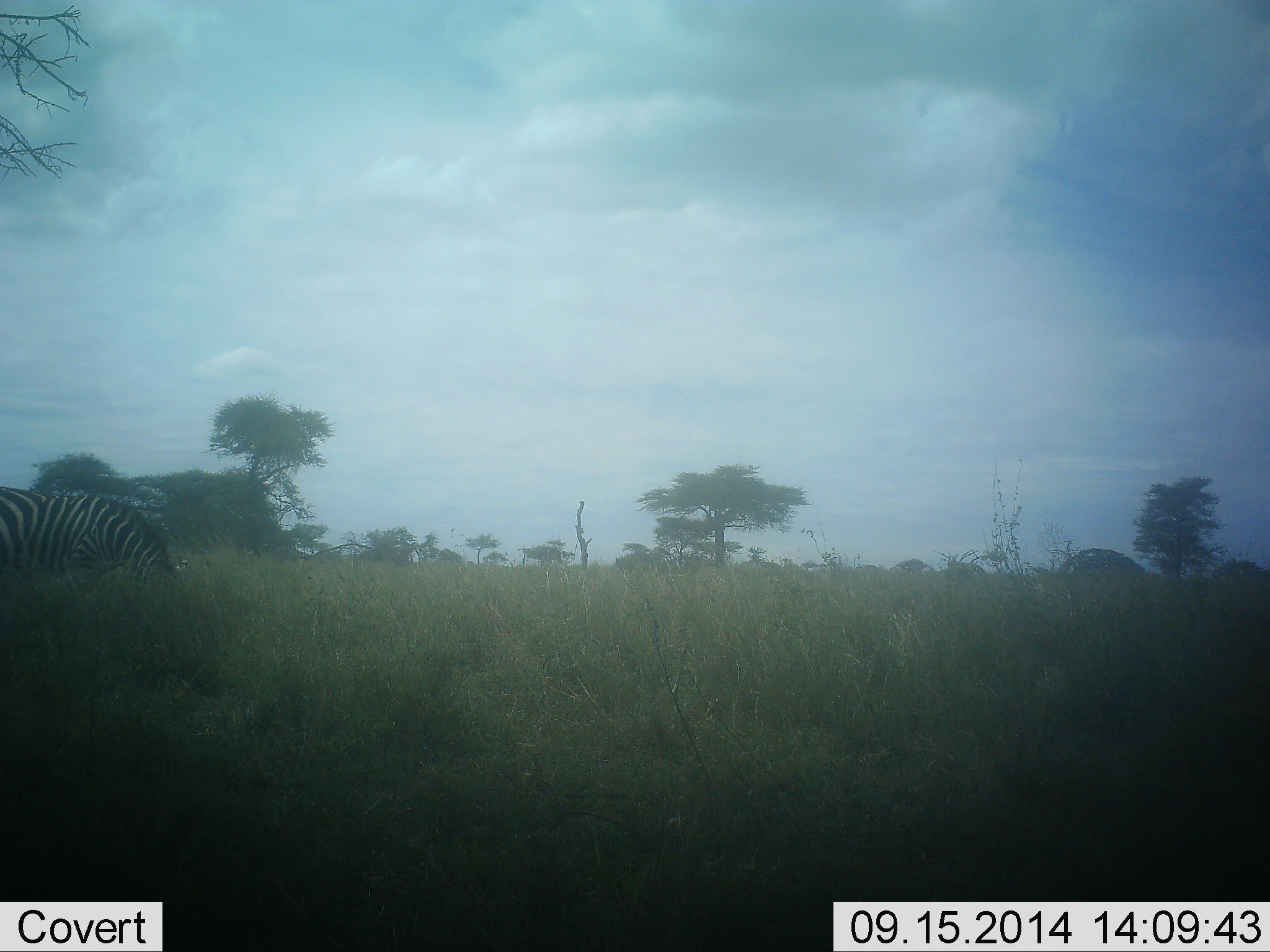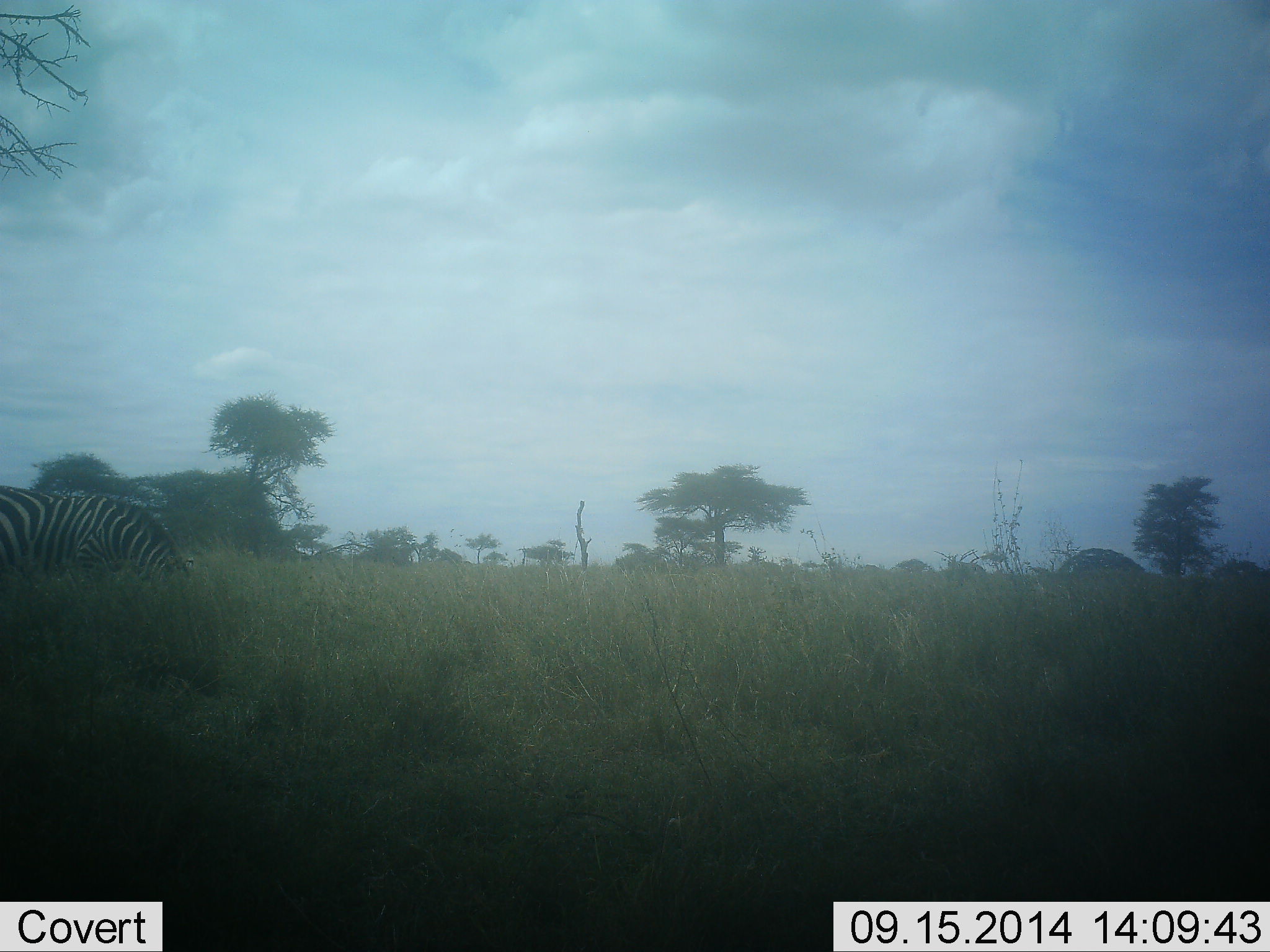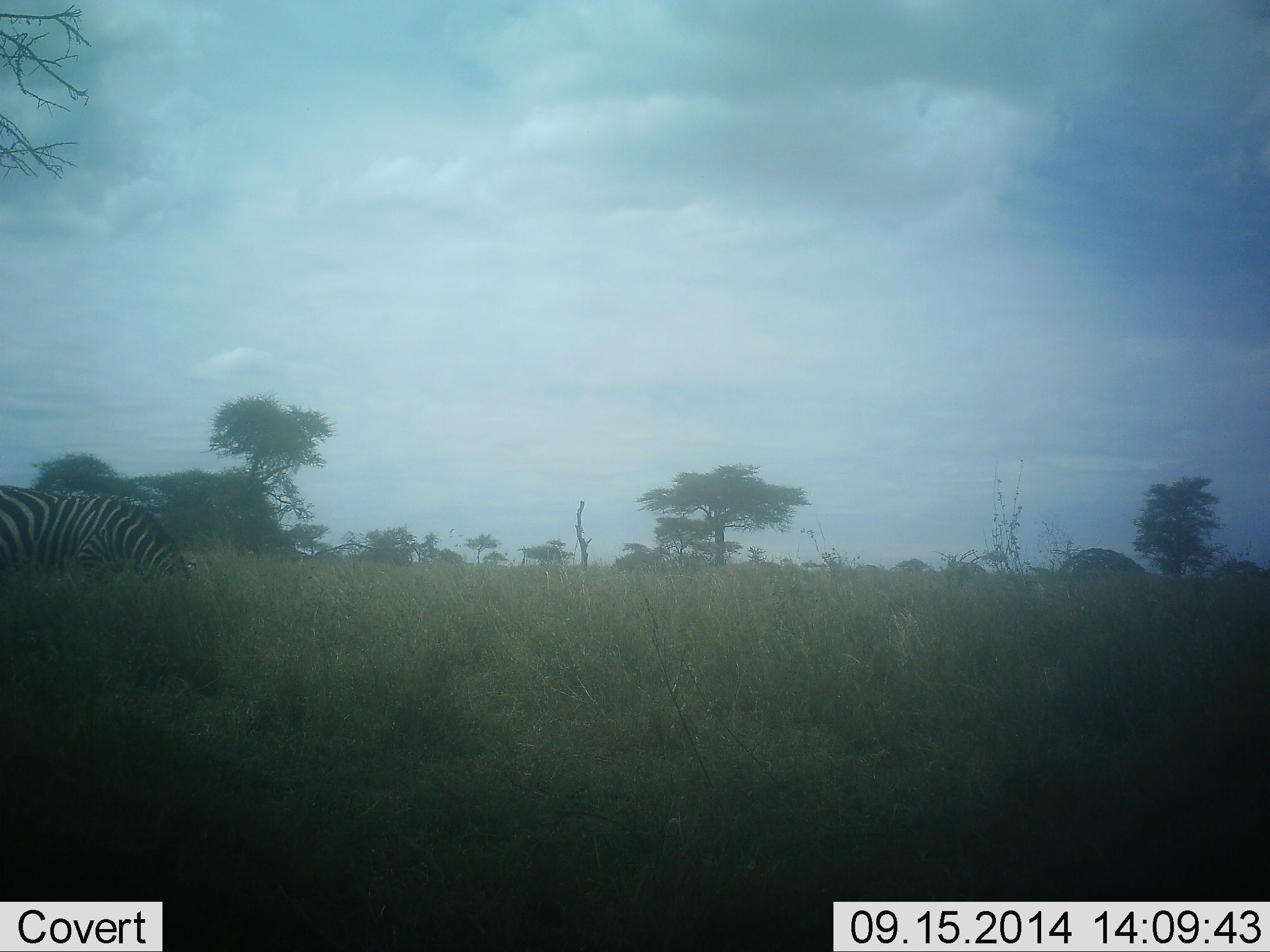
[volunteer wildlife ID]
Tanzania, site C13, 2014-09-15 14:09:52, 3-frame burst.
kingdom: Animalia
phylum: Chordata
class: Mammalia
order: Perissodactyla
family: Equidae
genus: Equus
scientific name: Equus quagga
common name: plains zebra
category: zebra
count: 1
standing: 0%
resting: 0%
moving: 20%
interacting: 0%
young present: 0%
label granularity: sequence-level